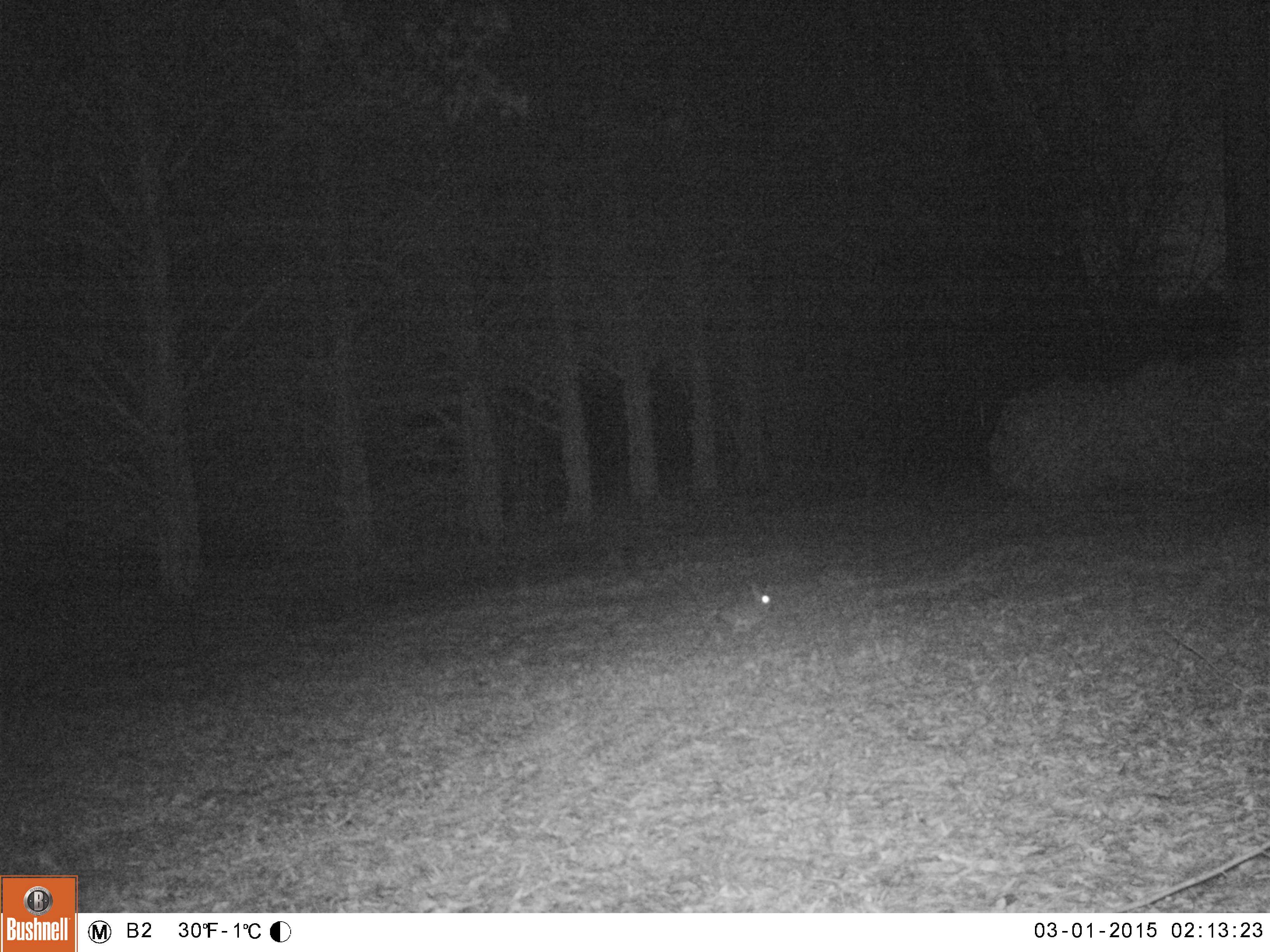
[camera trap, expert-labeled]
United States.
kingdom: Animalia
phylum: Chordata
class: Mammalia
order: Lagomorpha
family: Leporidae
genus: Sylvilagus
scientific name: Sylvilagus floridanus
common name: eastern cottontail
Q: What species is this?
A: Eastern Cottontail (Sylvilagus floridanus).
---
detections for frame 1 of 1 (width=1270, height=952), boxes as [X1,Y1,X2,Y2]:
Eastern Cottontail: [714,578,779,636]